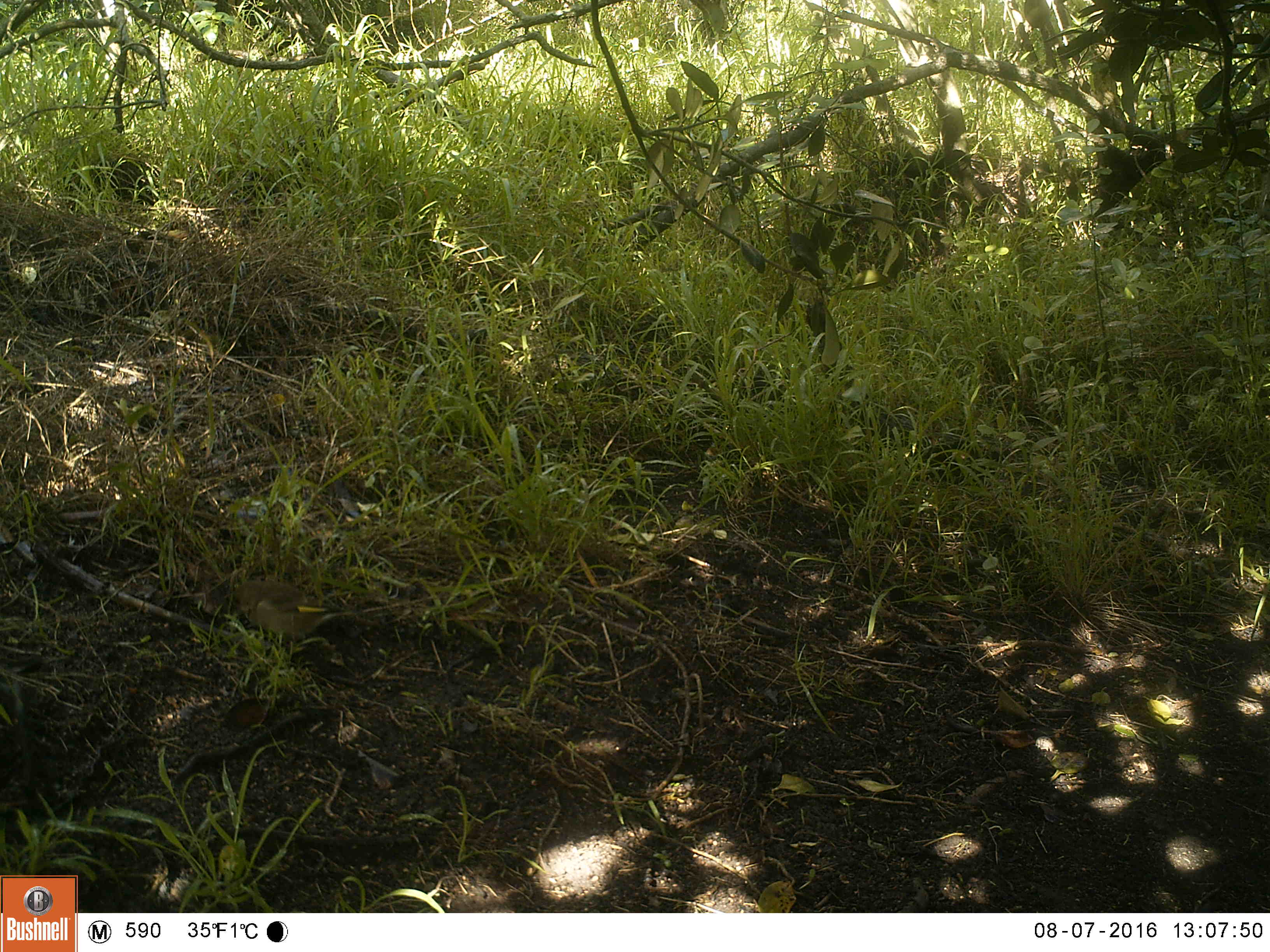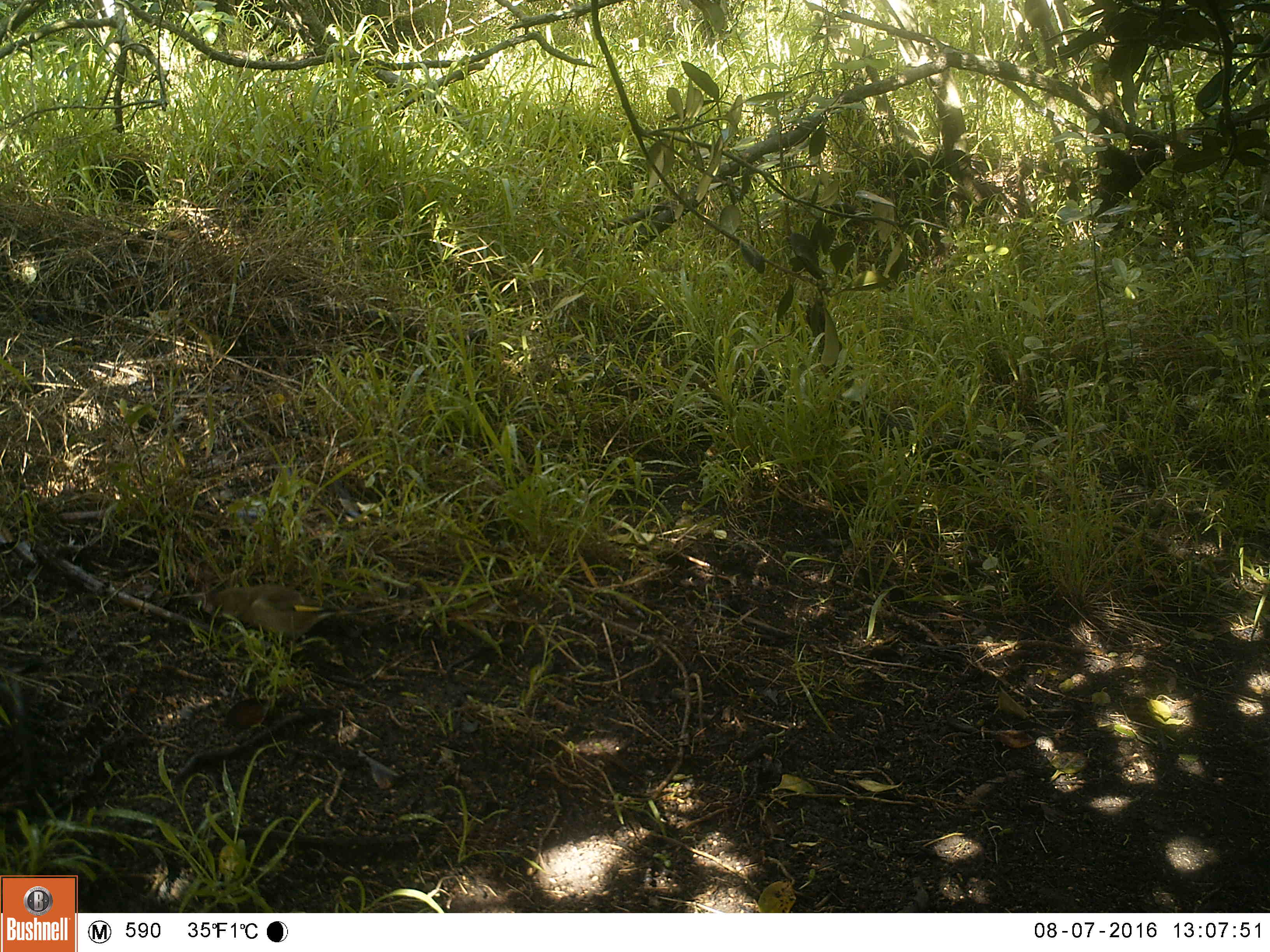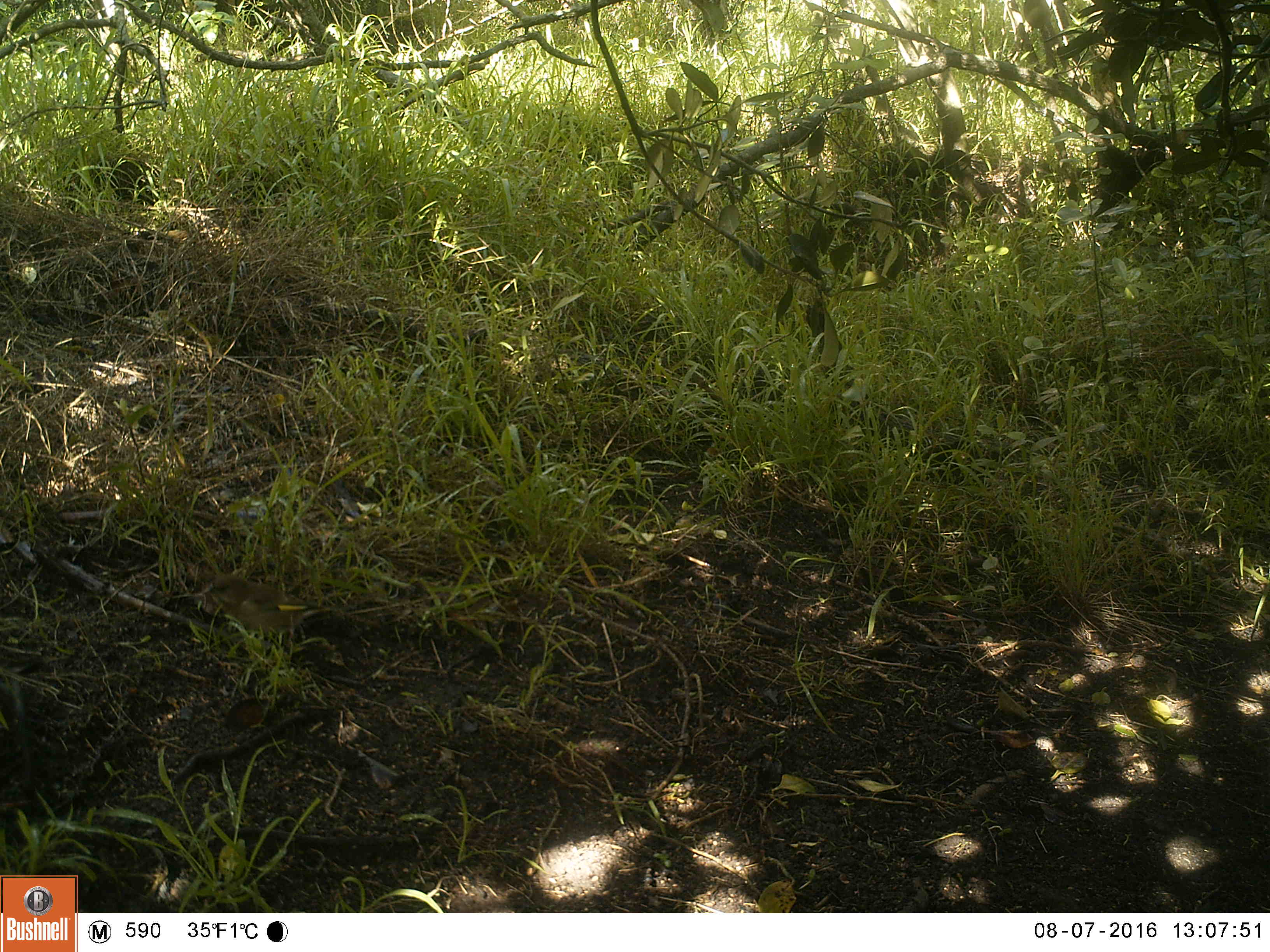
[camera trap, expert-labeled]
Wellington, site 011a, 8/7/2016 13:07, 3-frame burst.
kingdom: Animalia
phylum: Chordata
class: Aves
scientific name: Aves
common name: bird